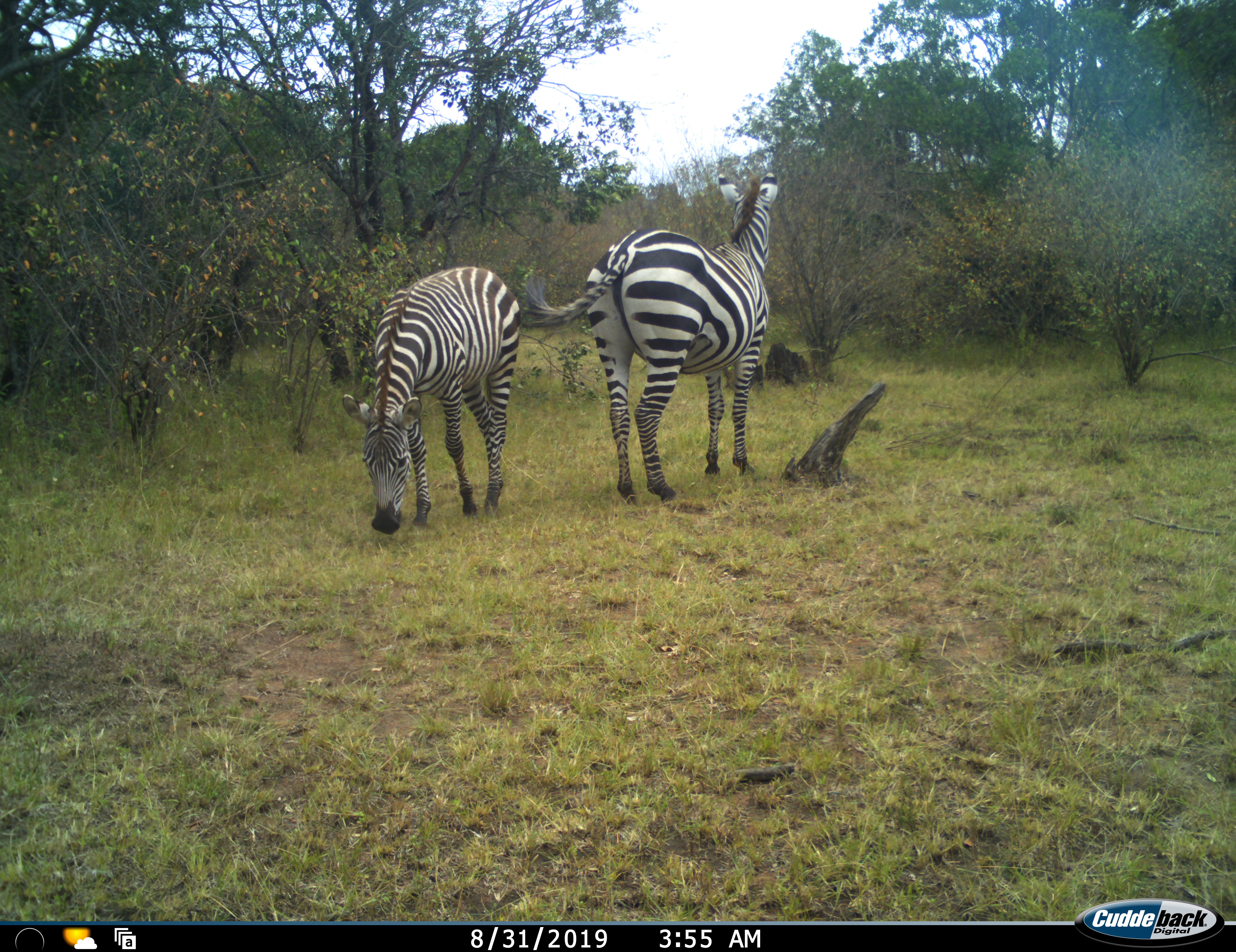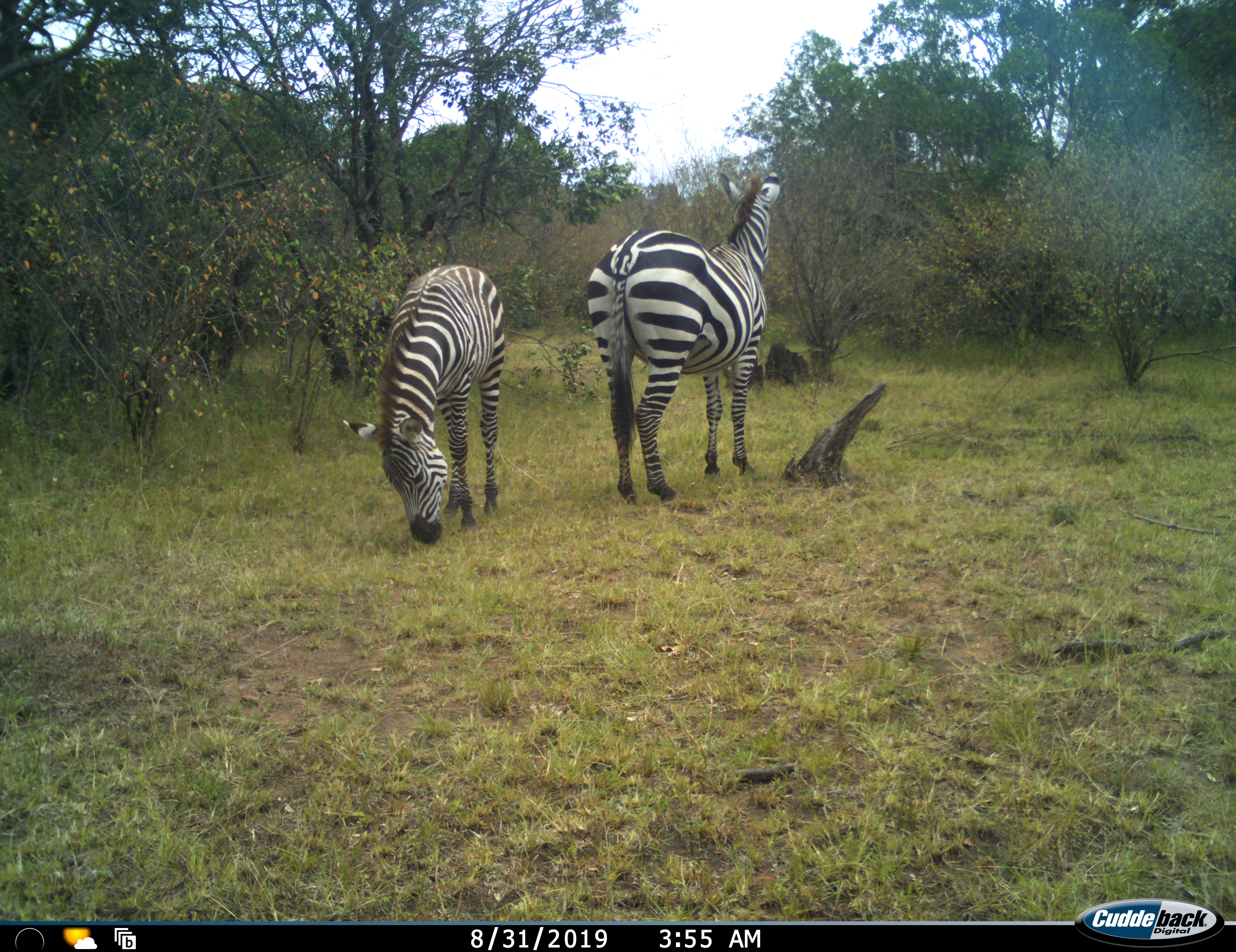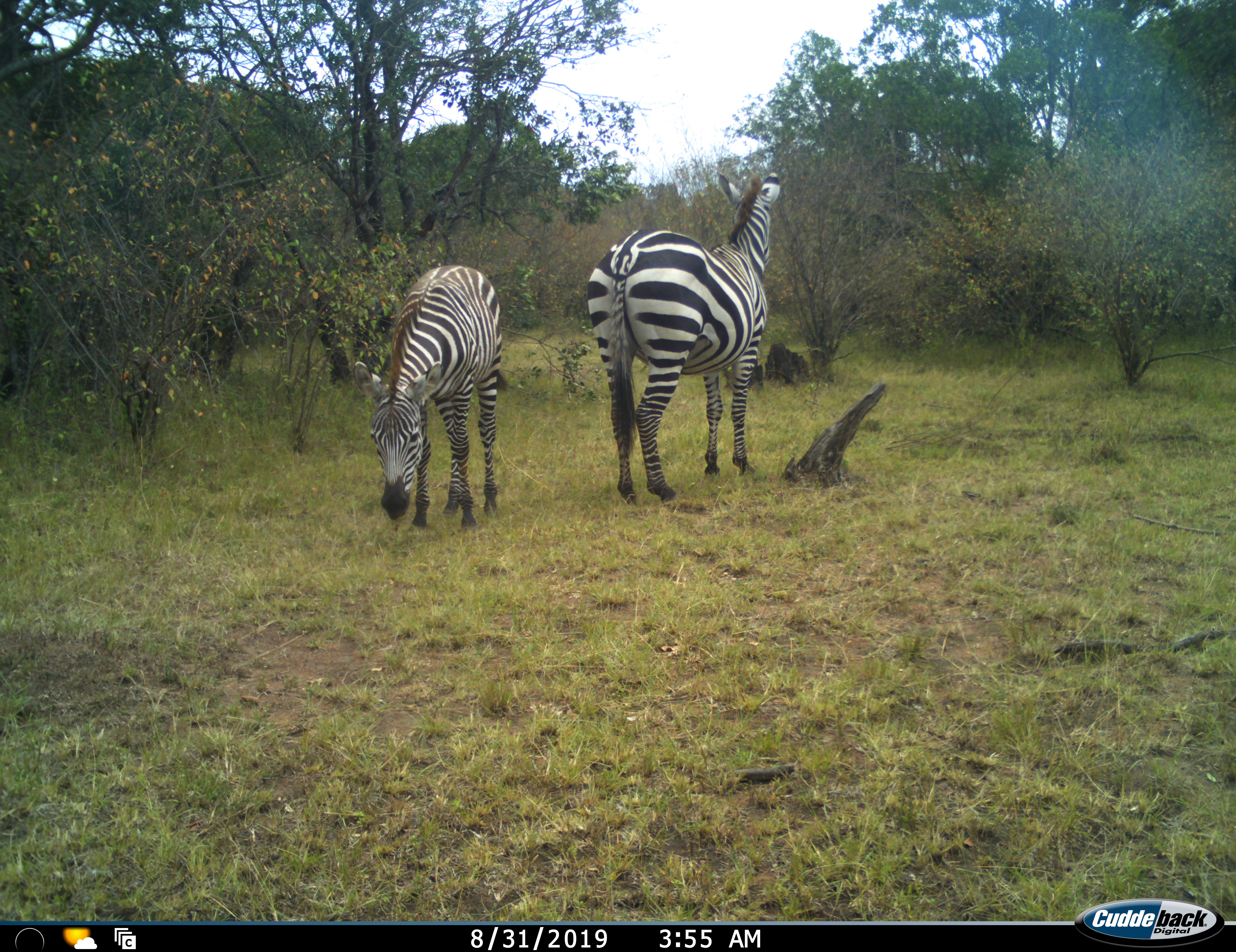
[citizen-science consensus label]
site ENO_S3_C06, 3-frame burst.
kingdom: Animalia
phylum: Chordata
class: Mammalia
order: Perissodactyla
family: Equidae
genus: Equus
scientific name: Equus quagga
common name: plains zebra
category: zebraplains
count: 2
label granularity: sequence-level